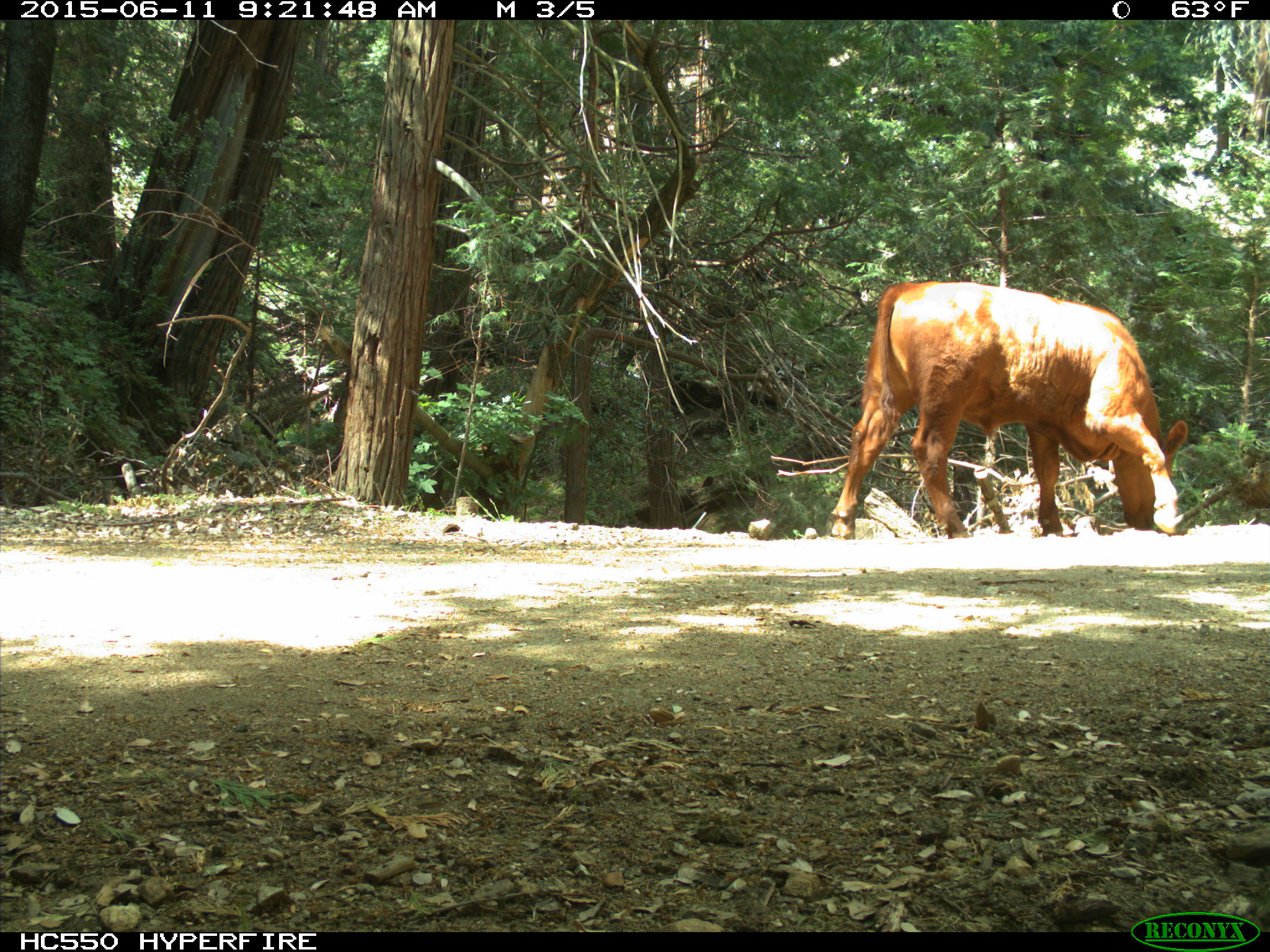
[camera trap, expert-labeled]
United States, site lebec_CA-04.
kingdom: Animalia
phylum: Chordata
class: Mammalia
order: Artiodactyla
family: Bovidae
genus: Bos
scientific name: Bos taurus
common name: domestic cow